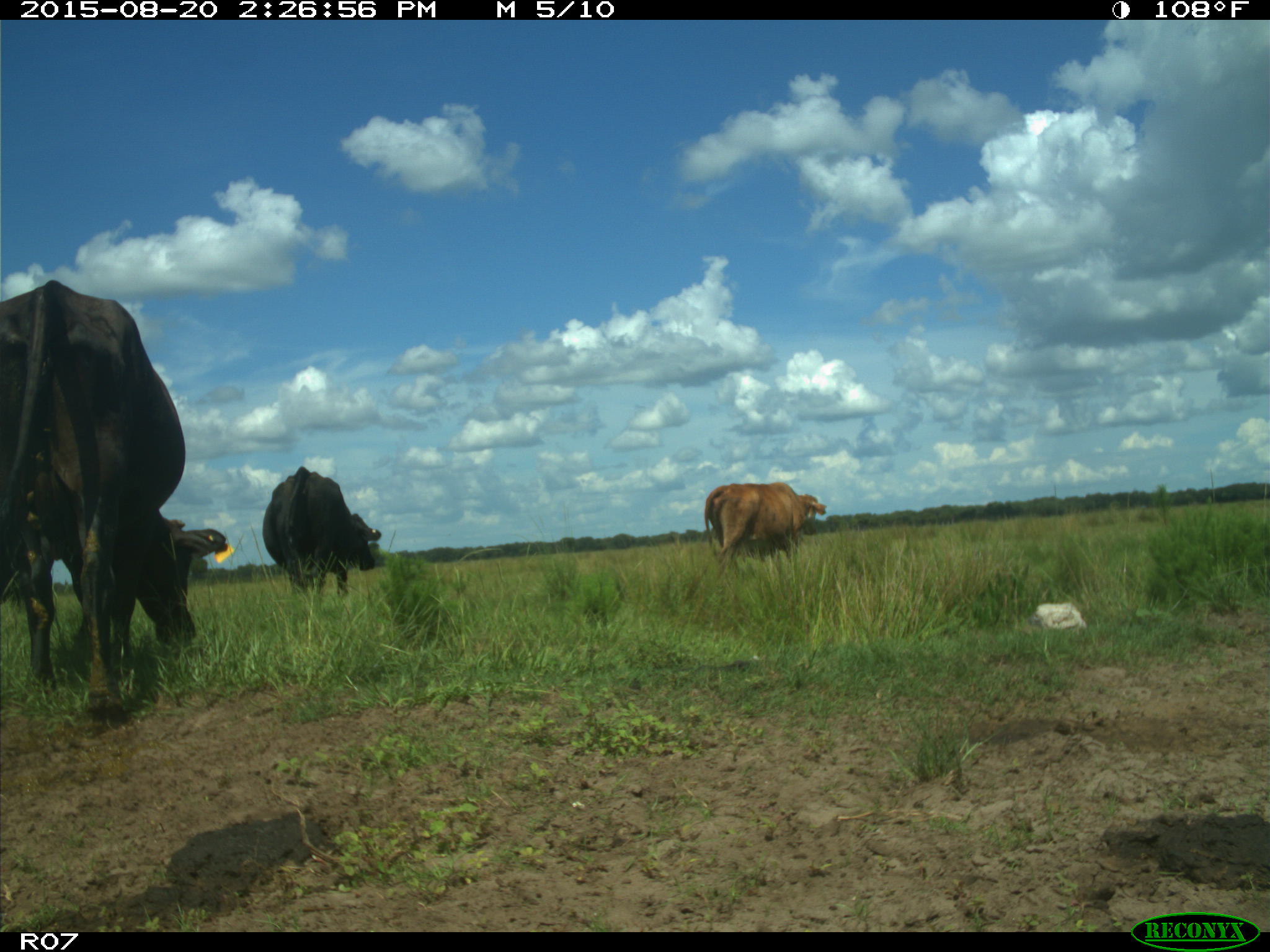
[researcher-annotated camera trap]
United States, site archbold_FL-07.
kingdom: Animalia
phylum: Chordata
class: Mammalia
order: Artiodactyla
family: Bovidae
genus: Bos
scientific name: Bos taurus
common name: domestic cow